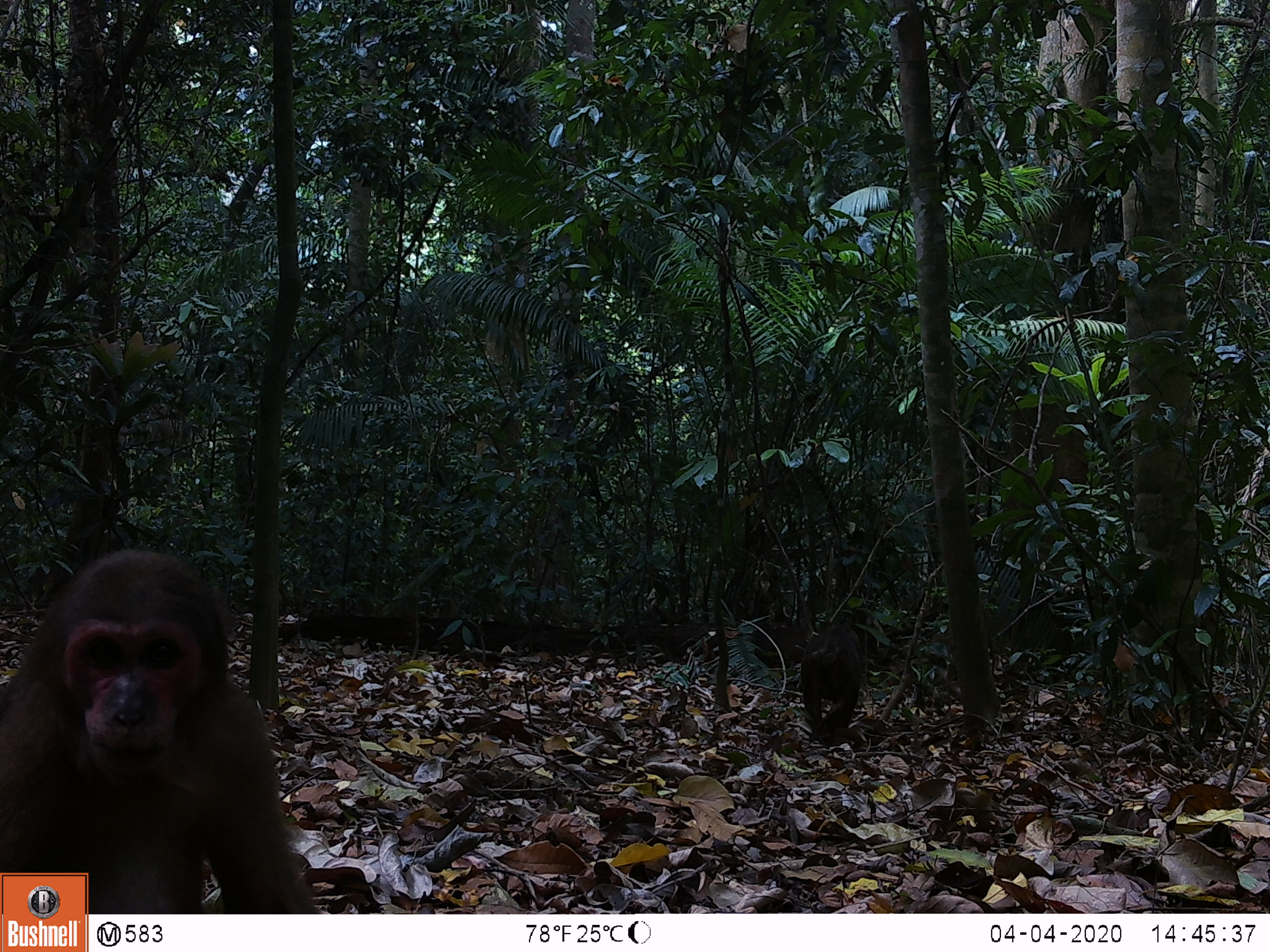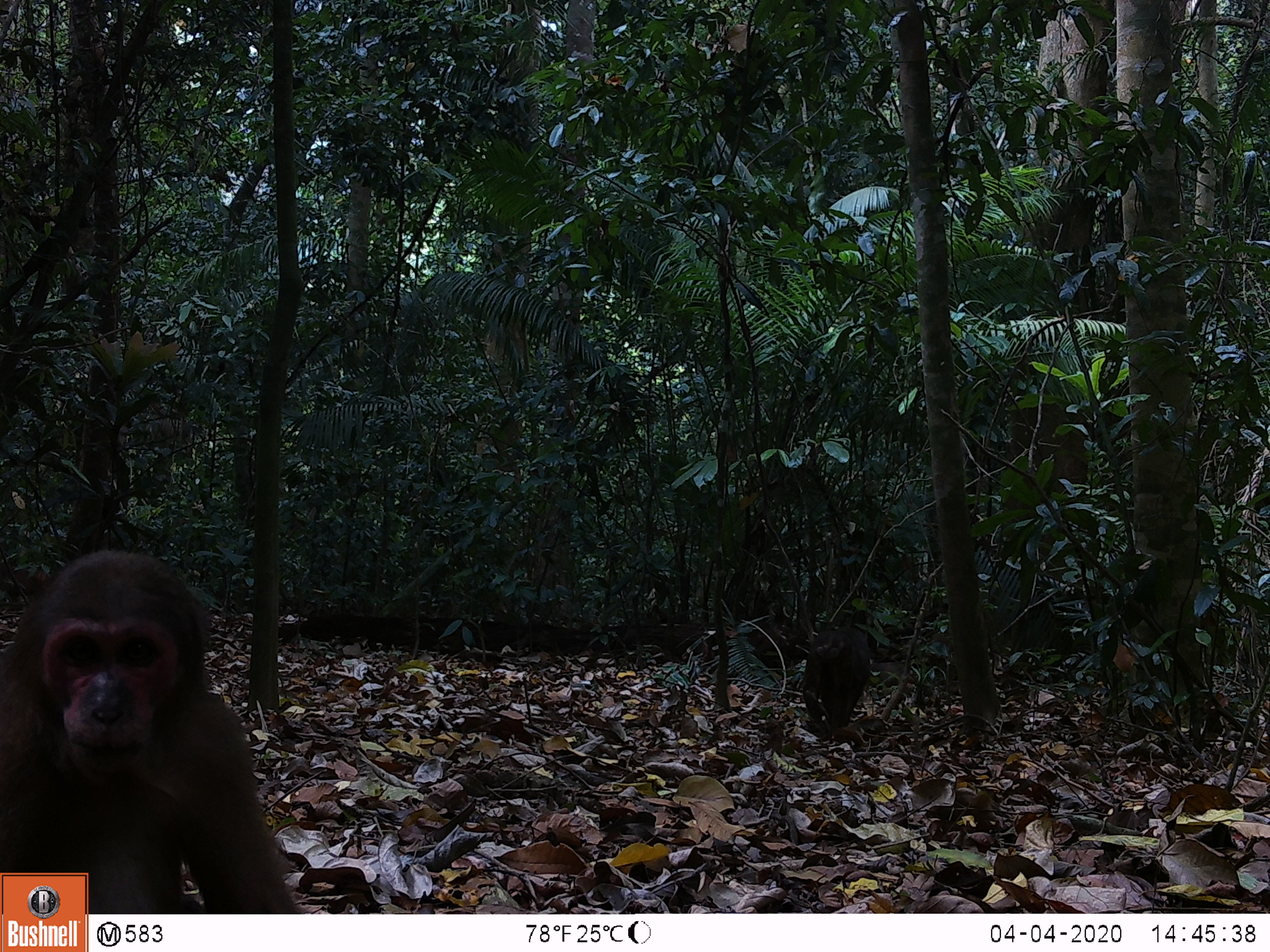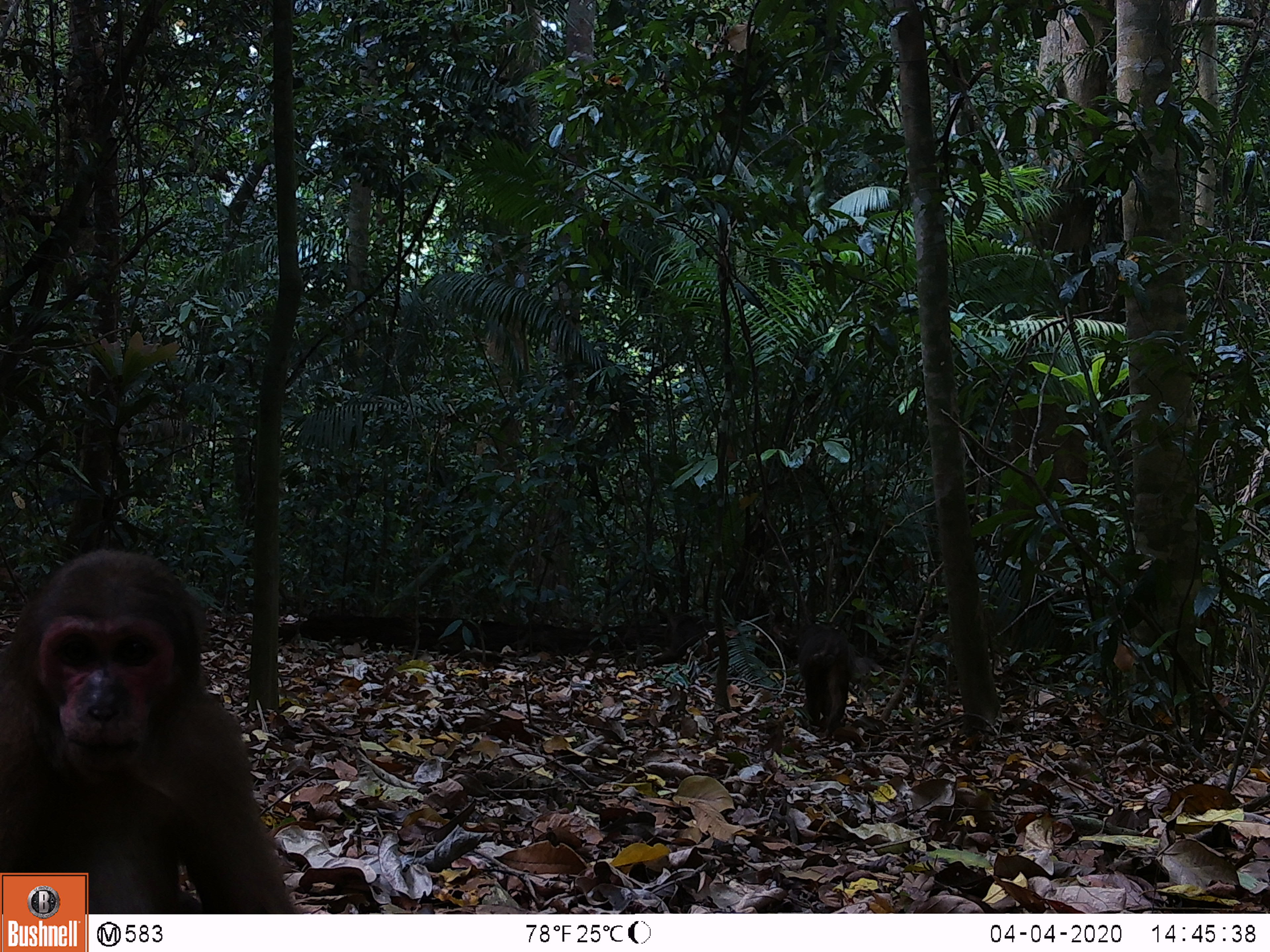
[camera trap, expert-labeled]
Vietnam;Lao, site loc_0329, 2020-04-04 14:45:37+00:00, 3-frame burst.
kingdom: Animalia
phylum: Chordata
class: Mammalia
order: Primates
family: Cercopithecidae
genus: Macaca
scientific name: Macaca arctoides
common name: stump-tailed macaque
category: stump tailed macaque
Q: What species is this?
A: Stump tailed macaque (stump-tailed macaque) (Macaca arctoides).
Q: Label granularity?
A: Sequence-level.